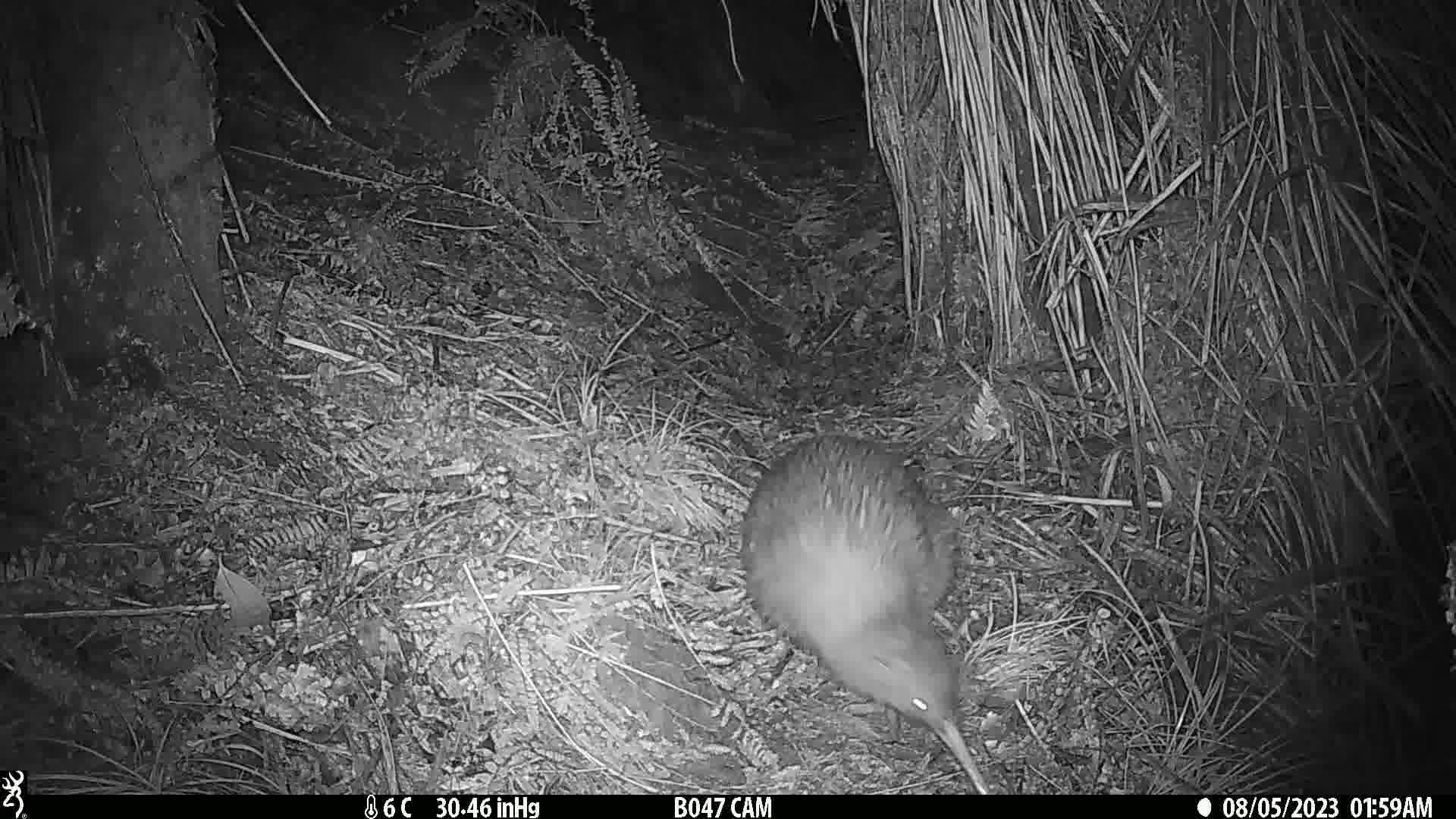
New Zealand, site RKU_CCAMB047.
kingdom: Animalia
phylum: Chordata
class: Aves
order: Apterygiformes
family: Apterygidae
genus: Apteryx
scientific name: Apteryx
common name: kiwi